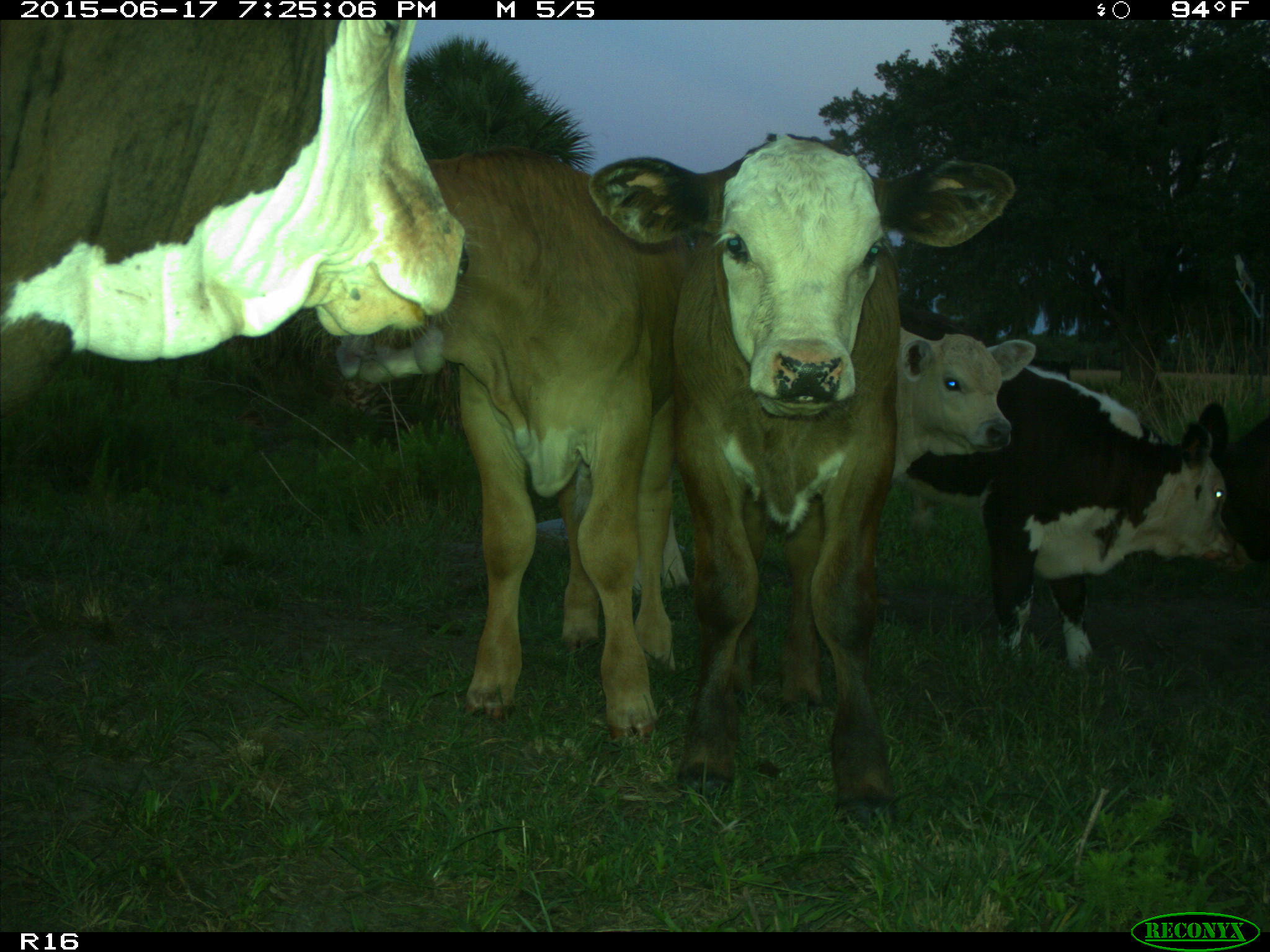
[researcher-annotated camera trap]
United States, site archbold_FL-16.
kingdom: Animalia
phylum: Chordata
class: Mammalia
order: Artiodactyla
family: Bovidae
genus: Bos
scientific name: Bos taurus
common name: domestic cow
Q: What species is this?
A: Bos taurus (domestic cow).